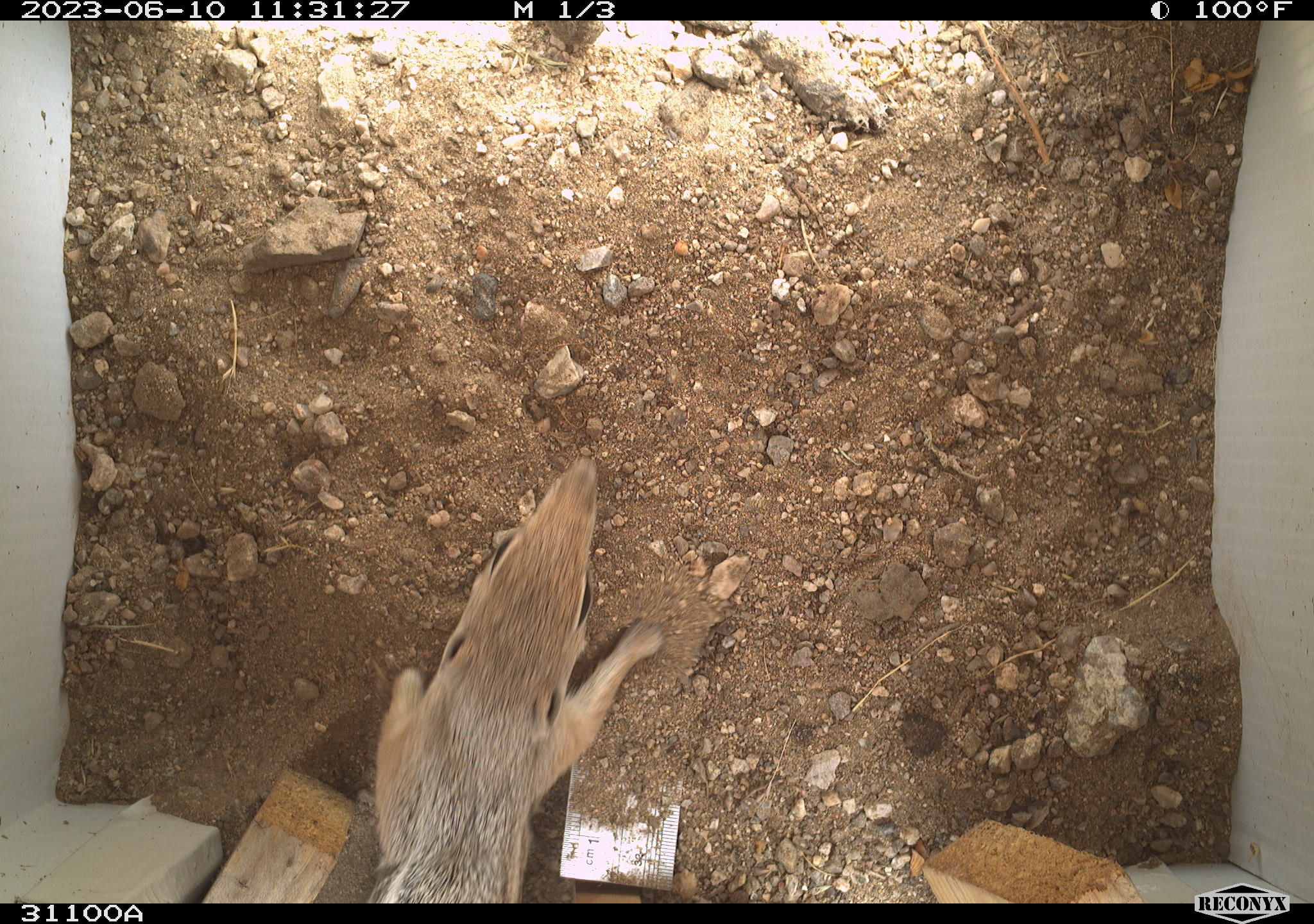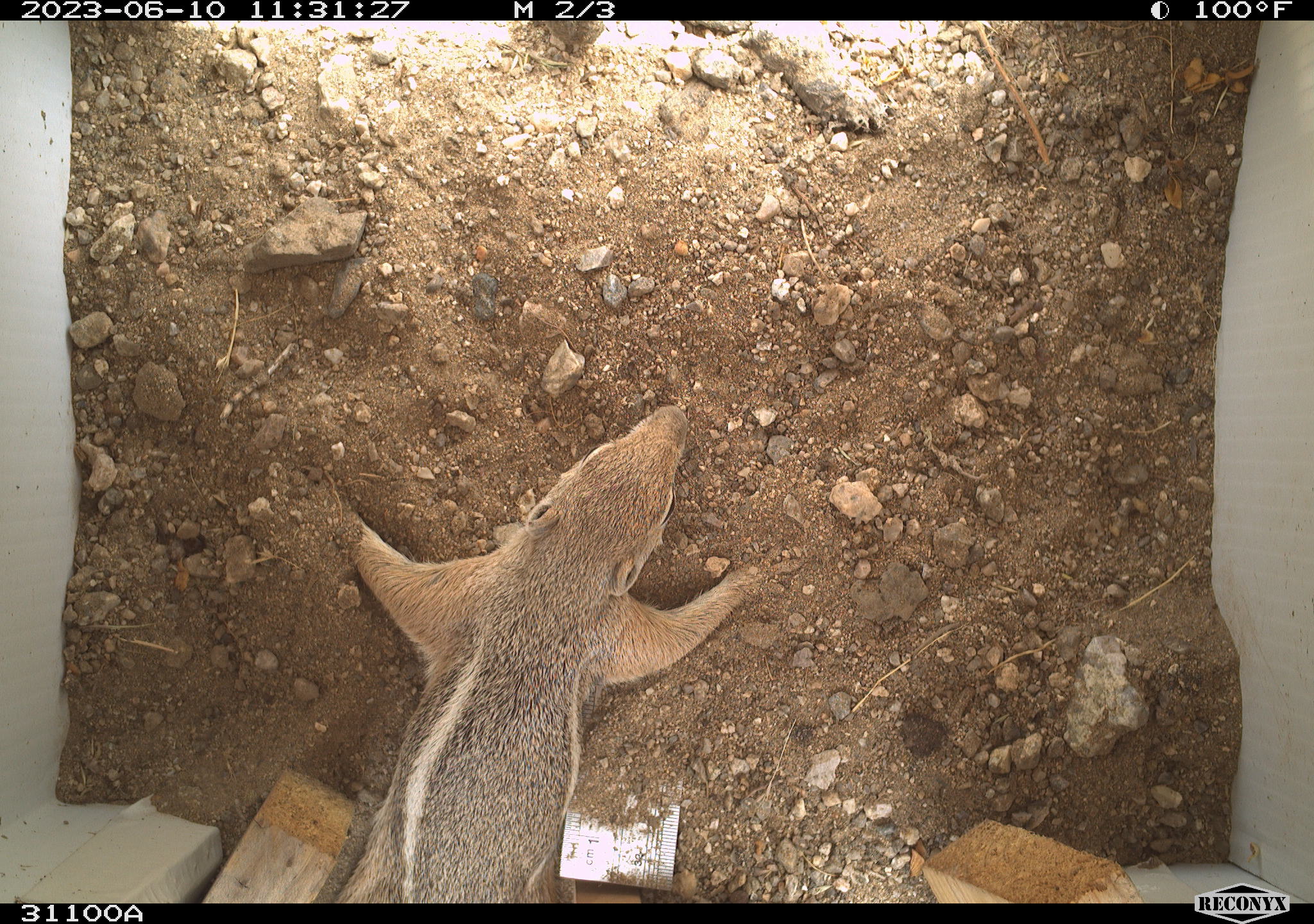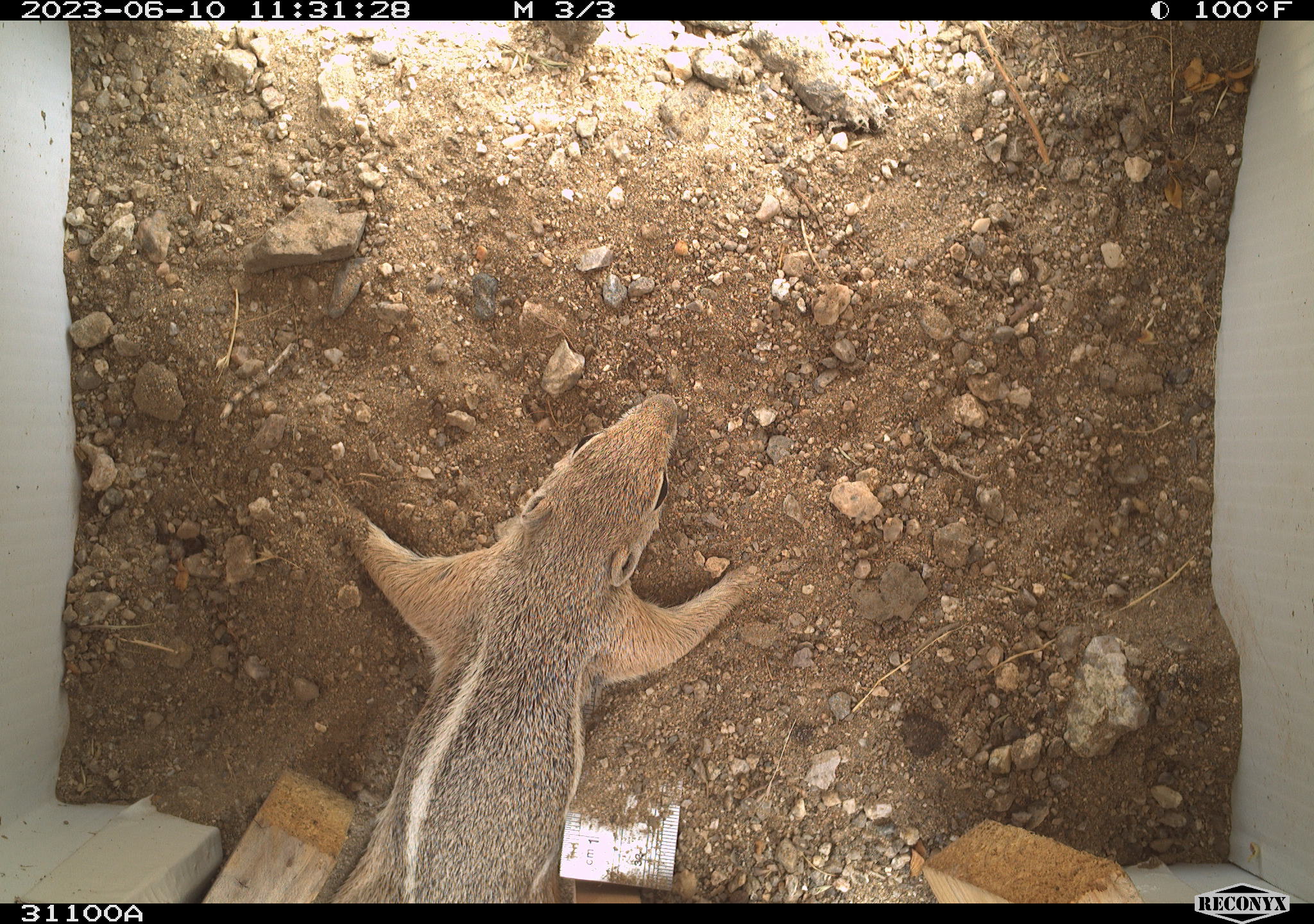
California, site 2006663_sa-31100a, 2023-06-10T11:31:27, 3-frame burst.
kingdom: Animalia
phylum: Chordata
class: Mammalia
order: Rodentia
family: Sciuridae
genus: Ammospermophilus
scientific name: Ammospermophilus leucurus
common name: white-tailed antelope squirrel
White-tailed antelope squirrel (Ammospermophilus leucurus).